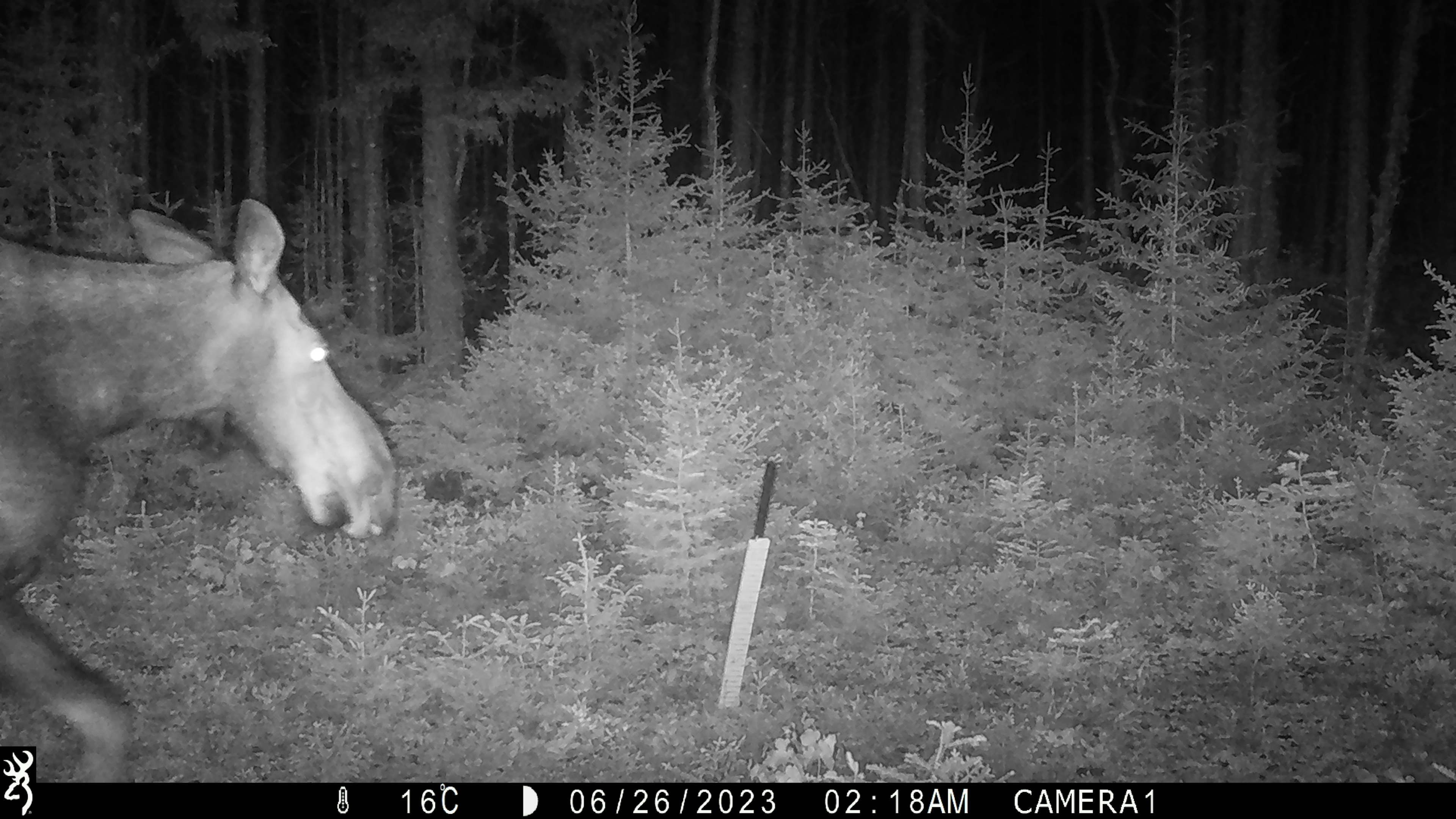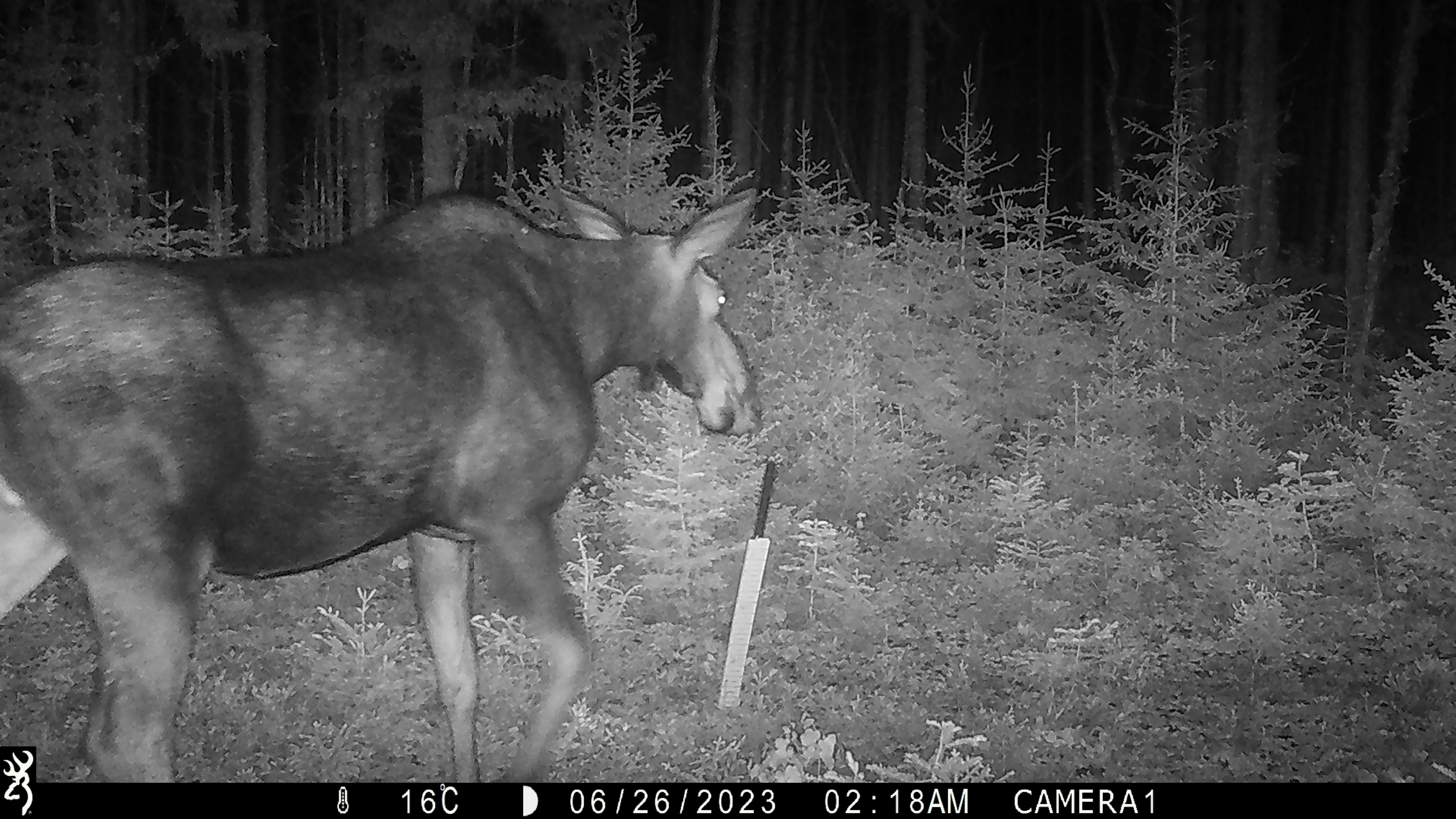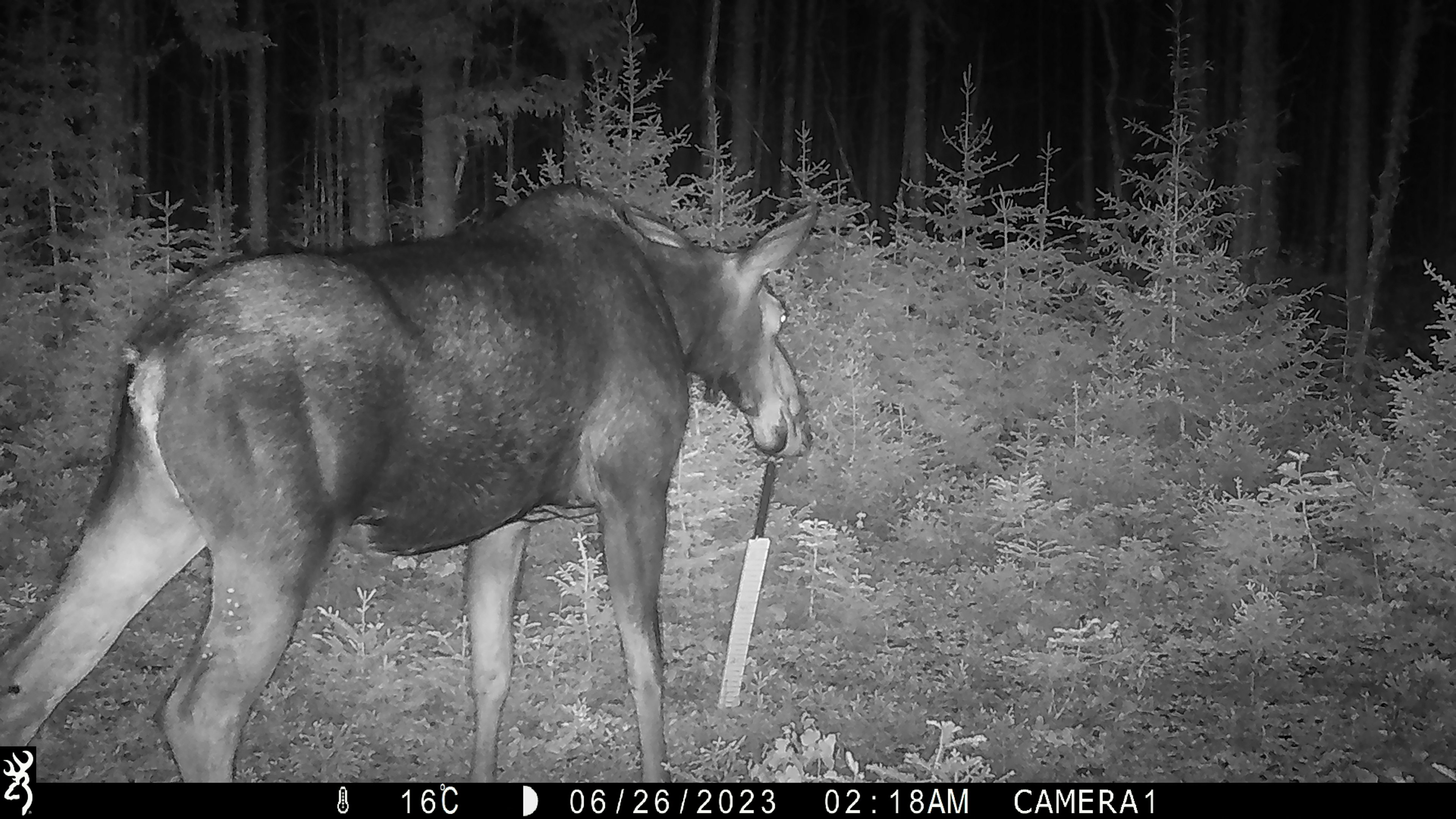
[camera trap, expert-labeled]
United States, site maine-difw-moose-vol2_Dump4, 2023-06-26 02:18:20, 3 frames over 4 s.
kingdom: Animalia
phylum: Chordata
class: Mammalia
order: Artiodactyla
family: Cervidae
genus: Alces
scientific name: Alces alces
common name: moose